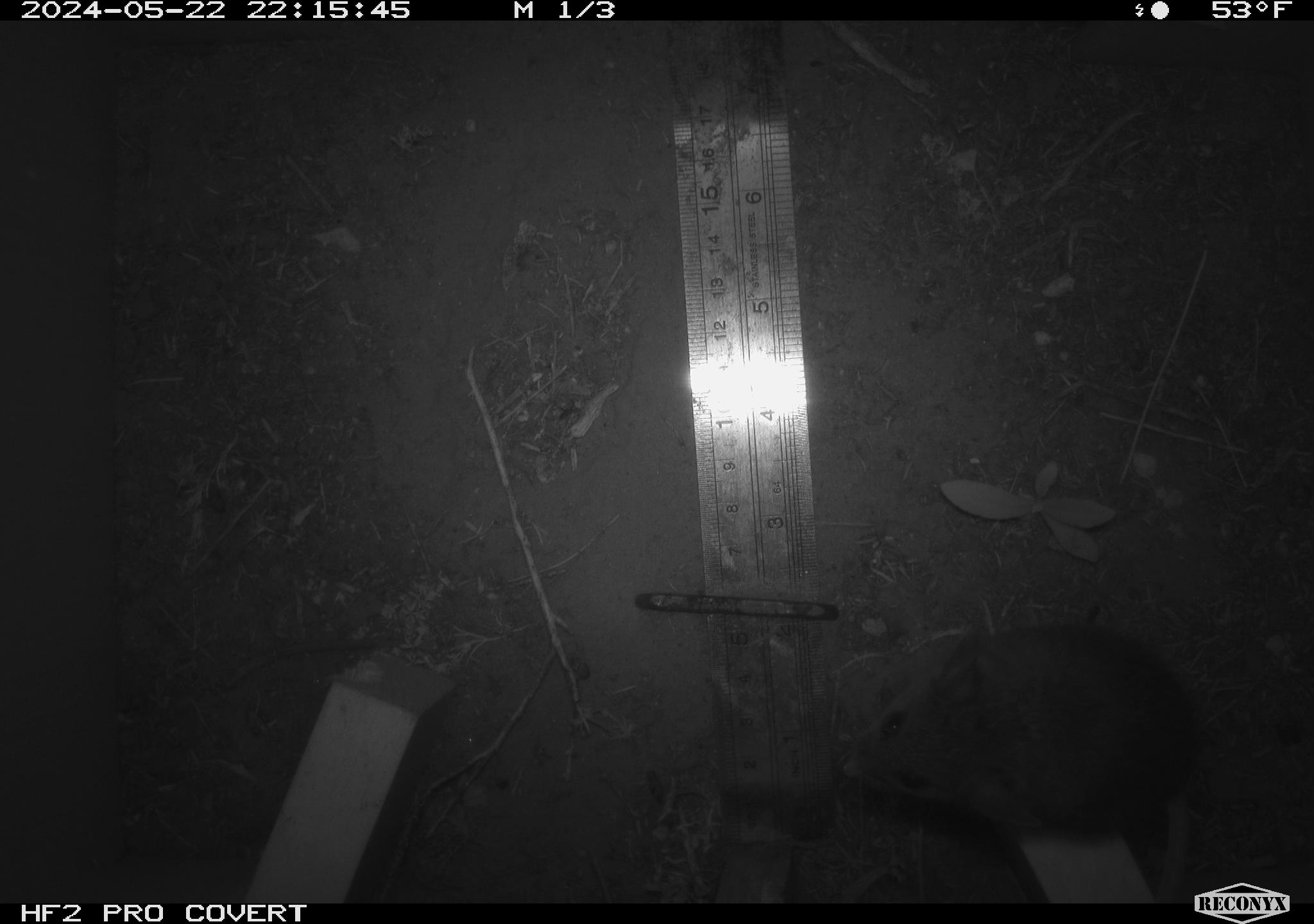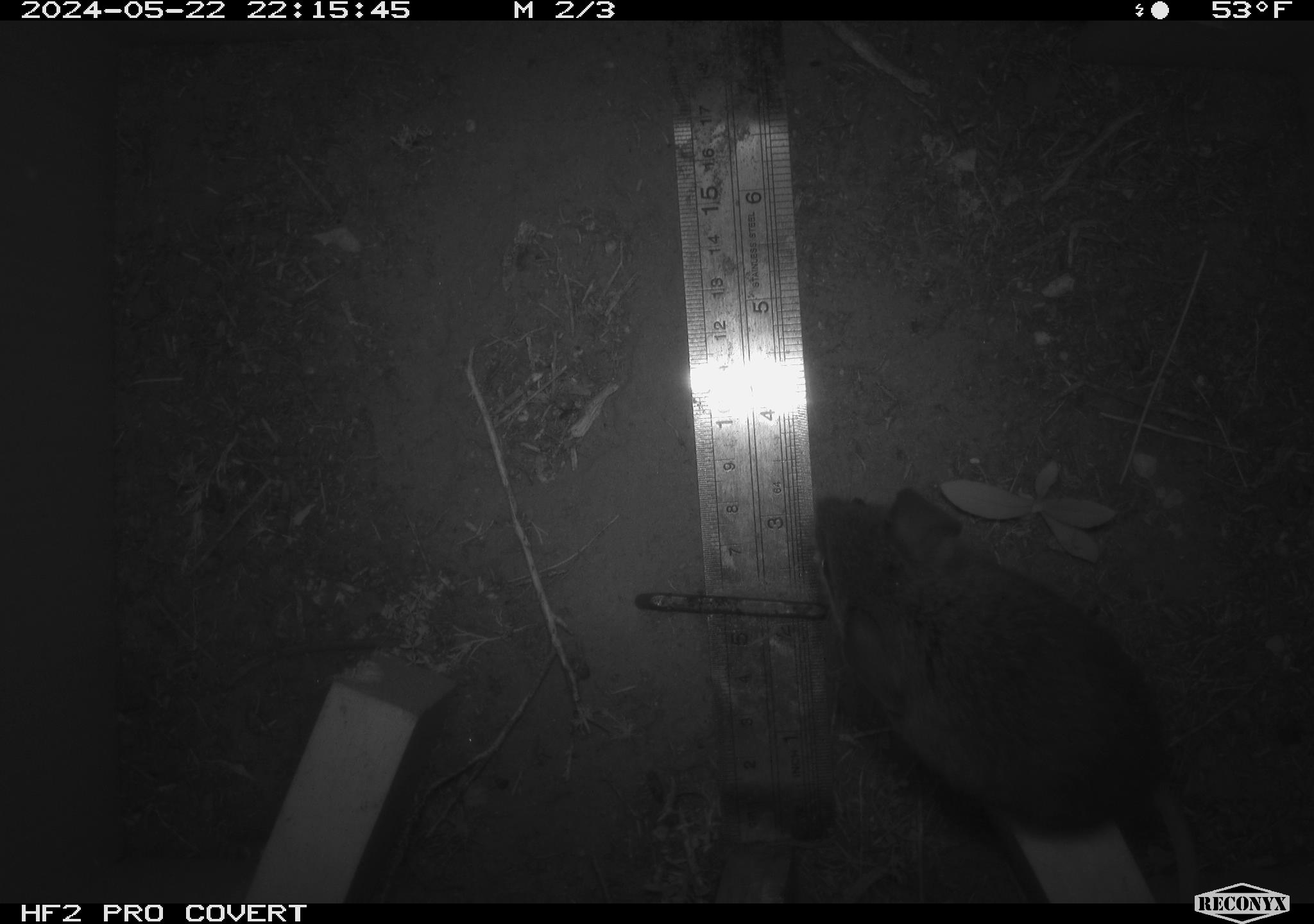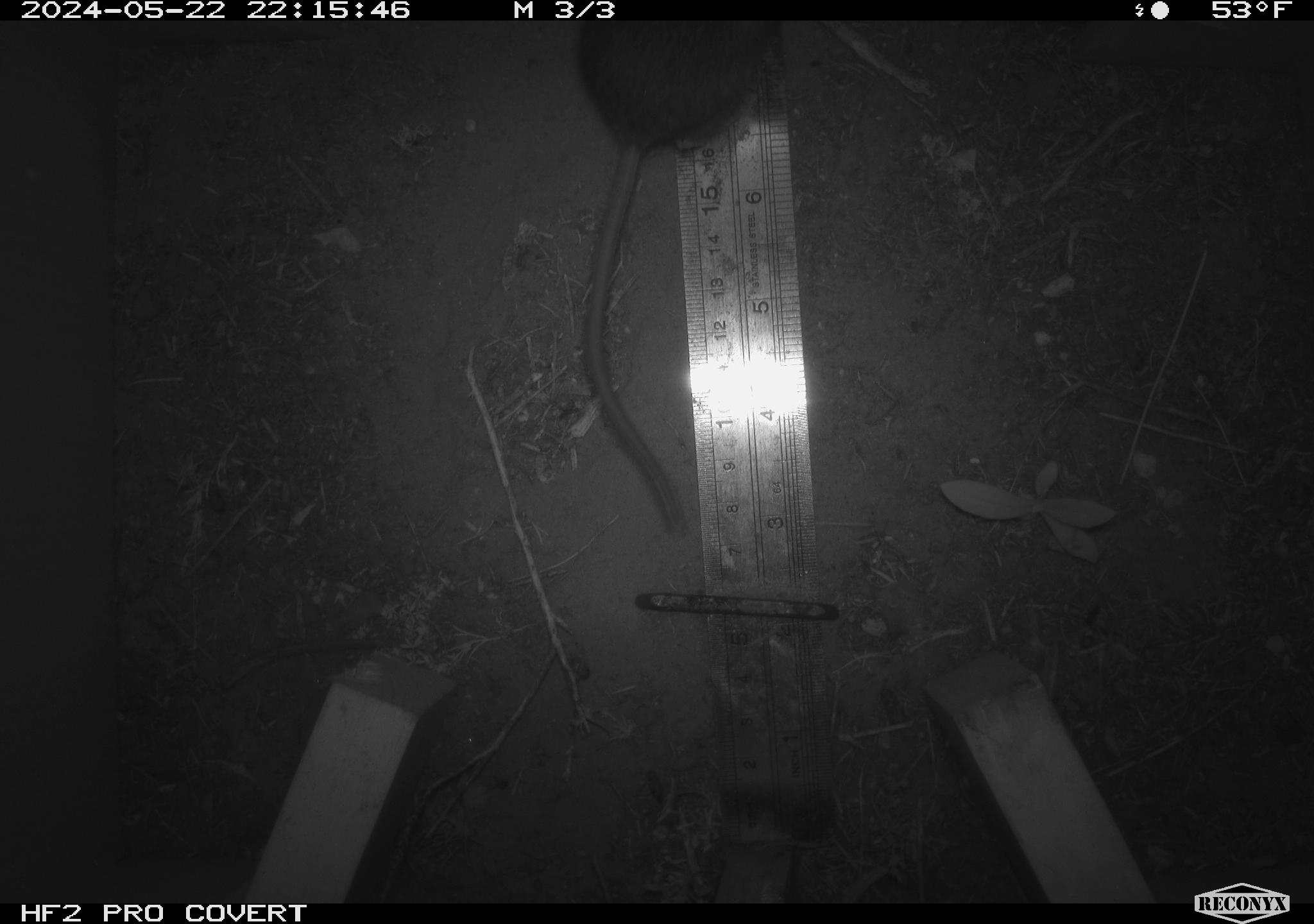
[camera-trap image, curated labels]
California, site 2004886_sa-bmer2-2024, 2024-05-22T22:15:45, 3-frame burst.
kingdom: Animalia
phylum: Chordata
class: Mammalia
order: Rodentia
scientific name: Rodentia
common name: mouse species